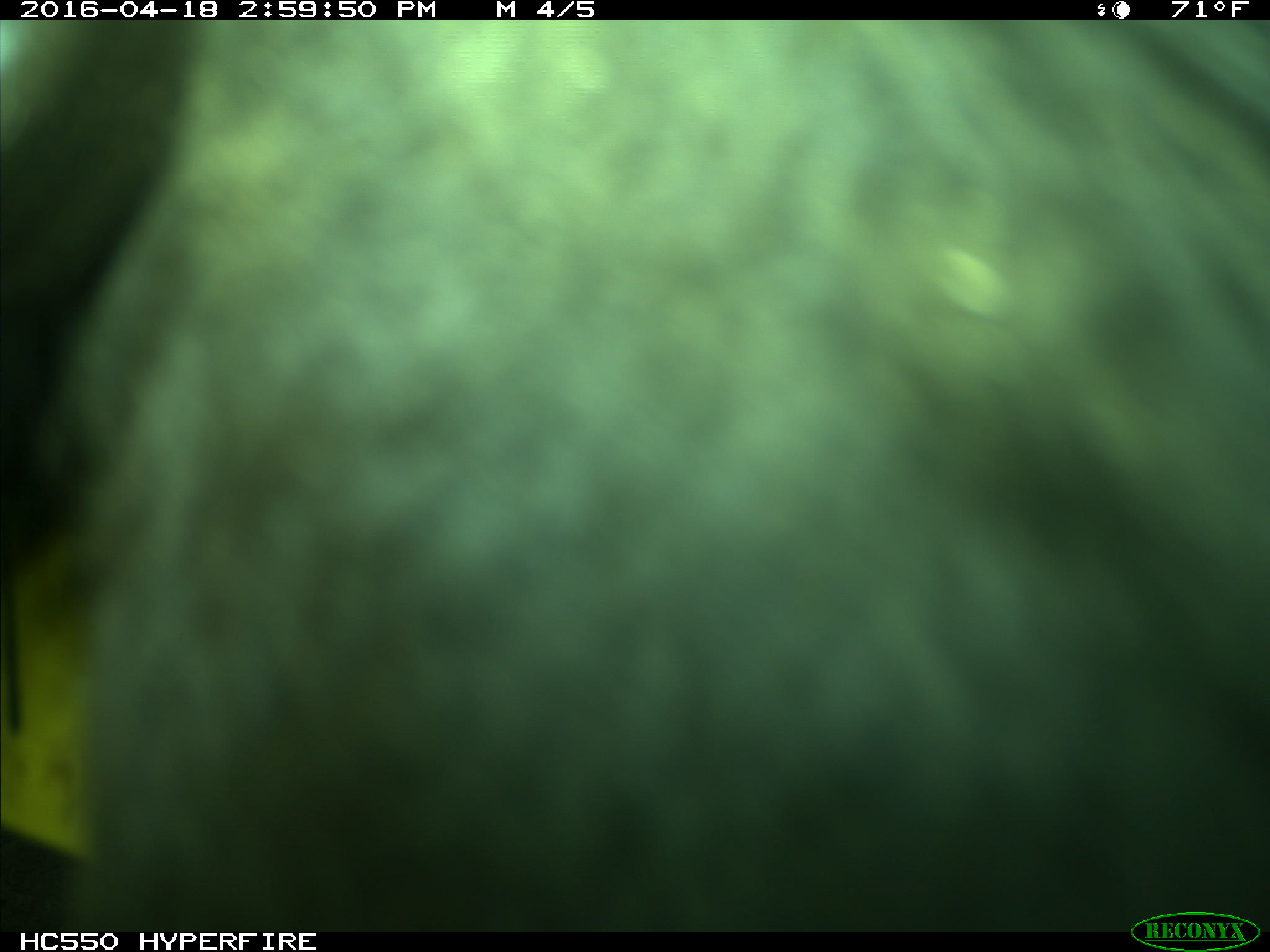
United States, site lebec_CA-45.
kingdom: Animalia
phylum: Chordata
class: Mammalia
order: Artiodactyla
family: Bovidae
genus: Bos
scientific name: Bos taurus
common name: domestic cow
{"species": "Bos taurus (domestic cow)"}